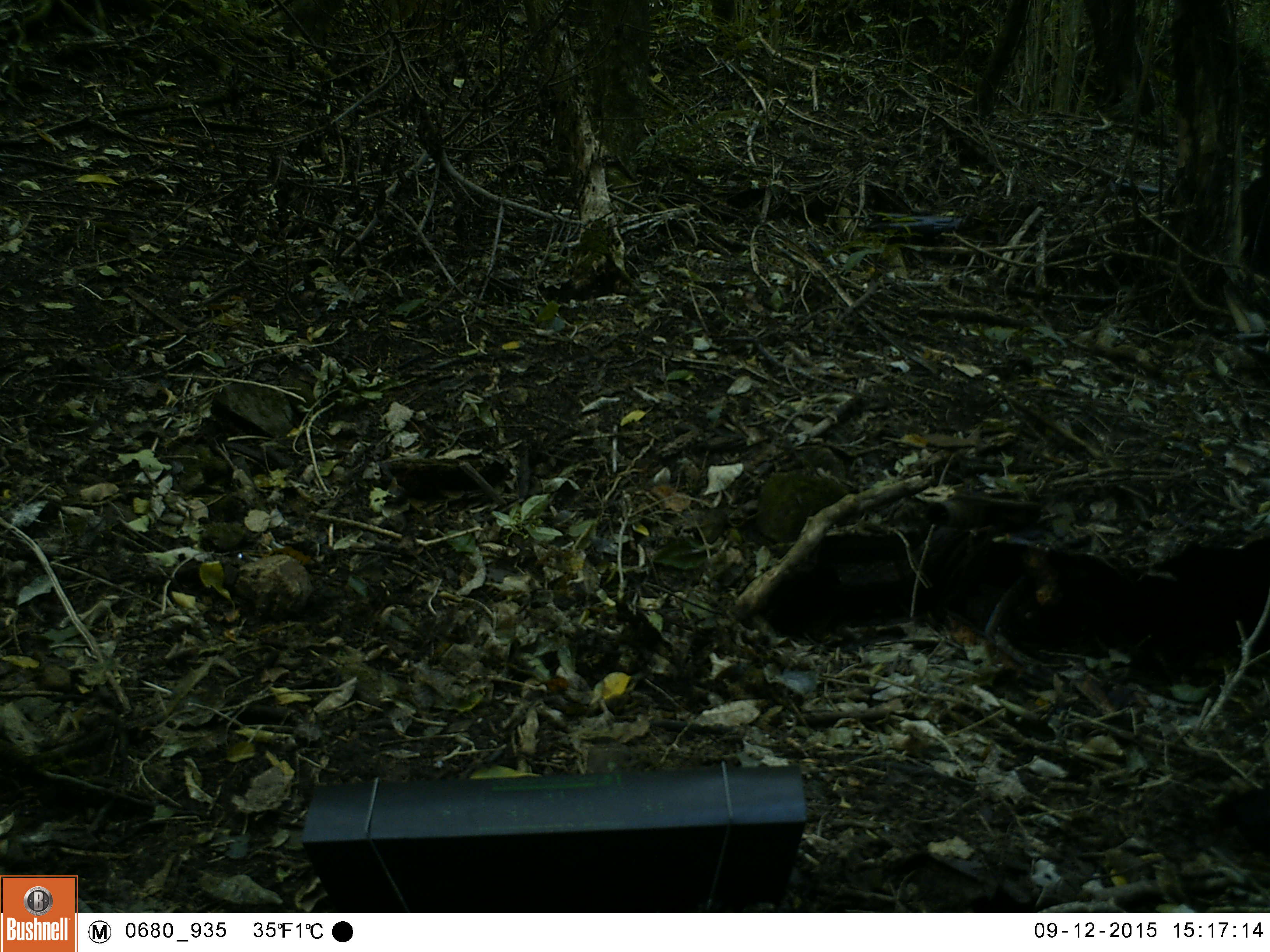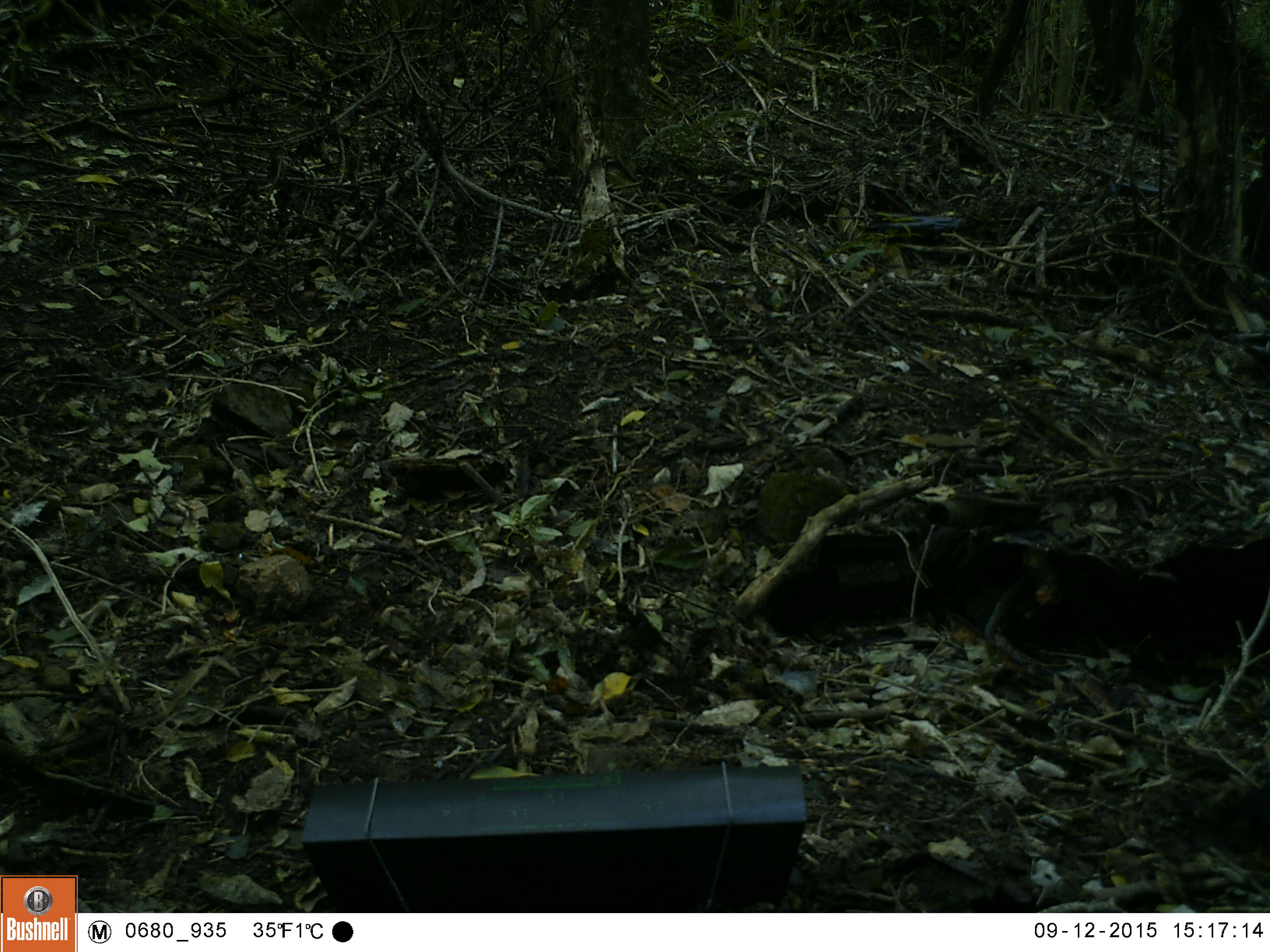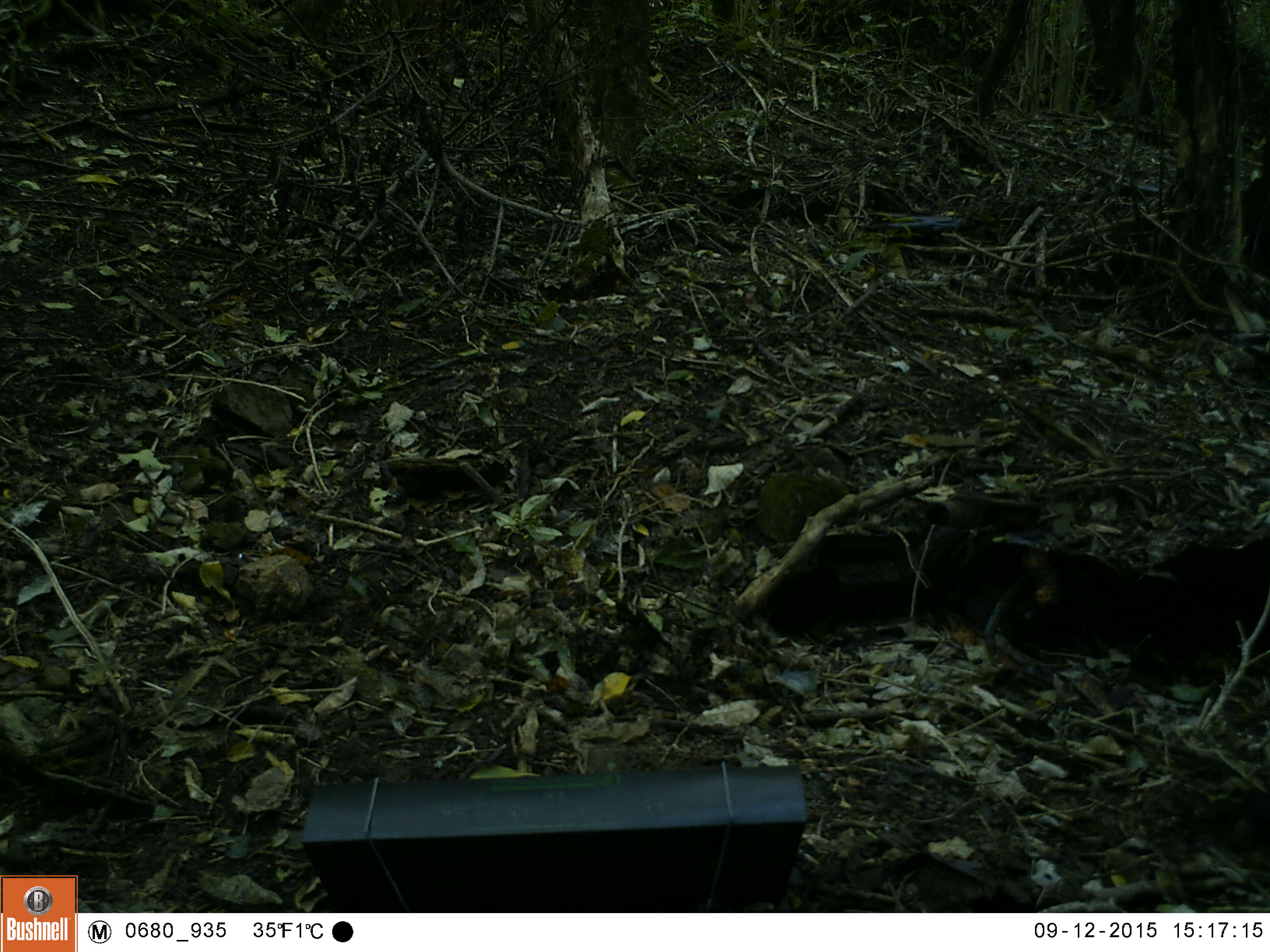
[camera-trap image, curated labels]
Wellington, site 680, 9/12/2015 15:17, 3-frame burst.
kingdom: Animalia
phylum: Chordata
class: Aves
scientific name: Aves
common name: bird